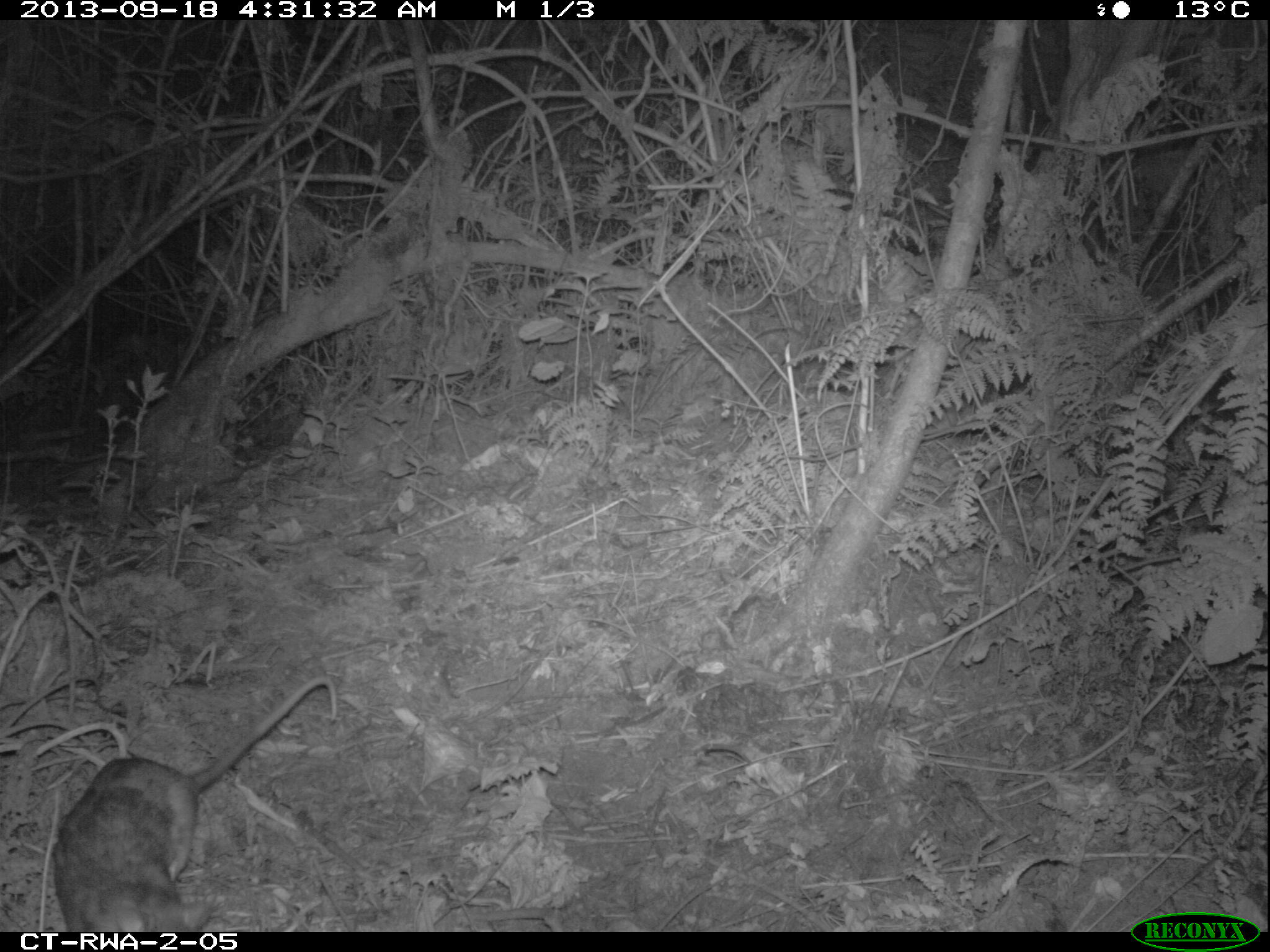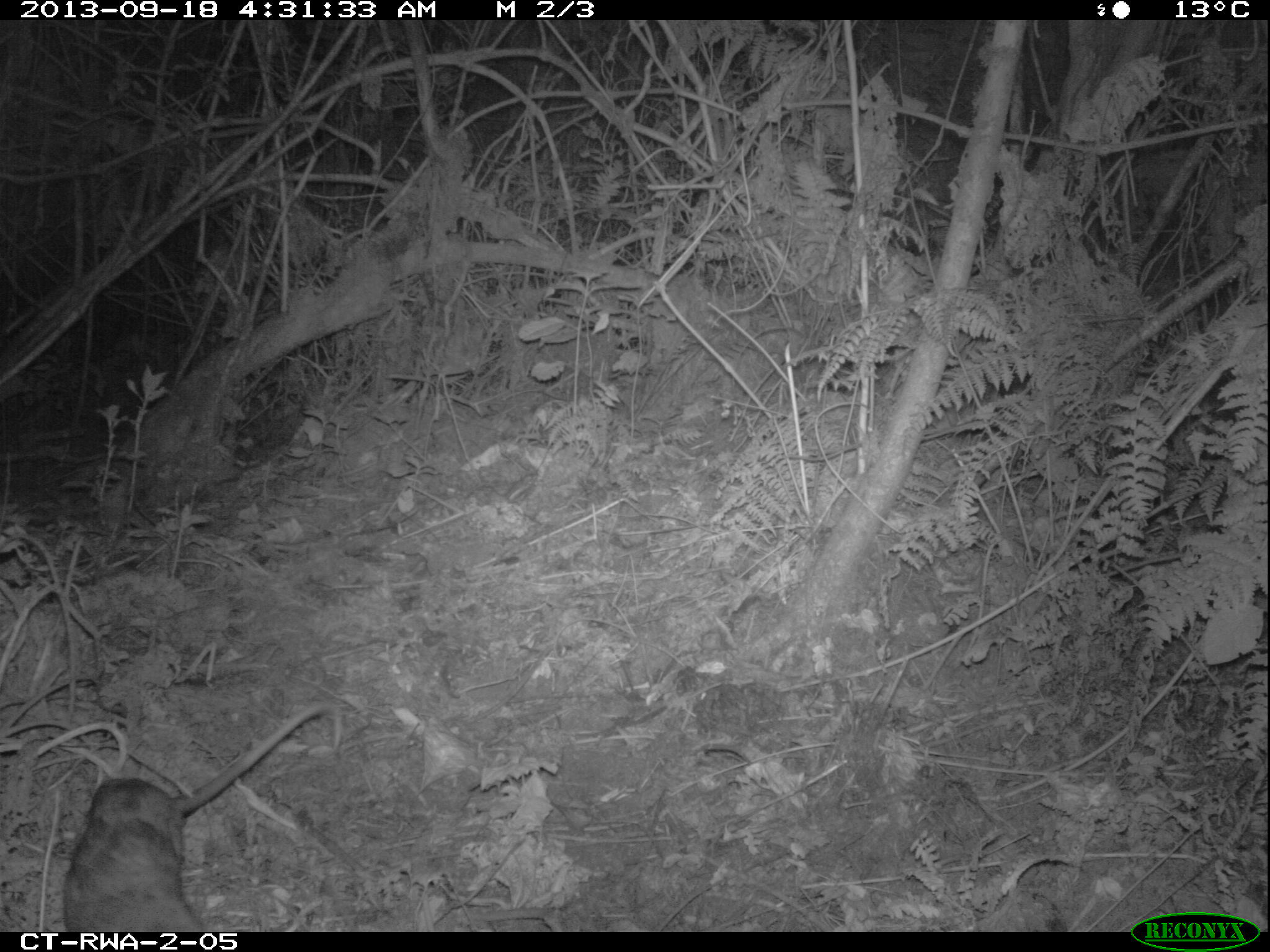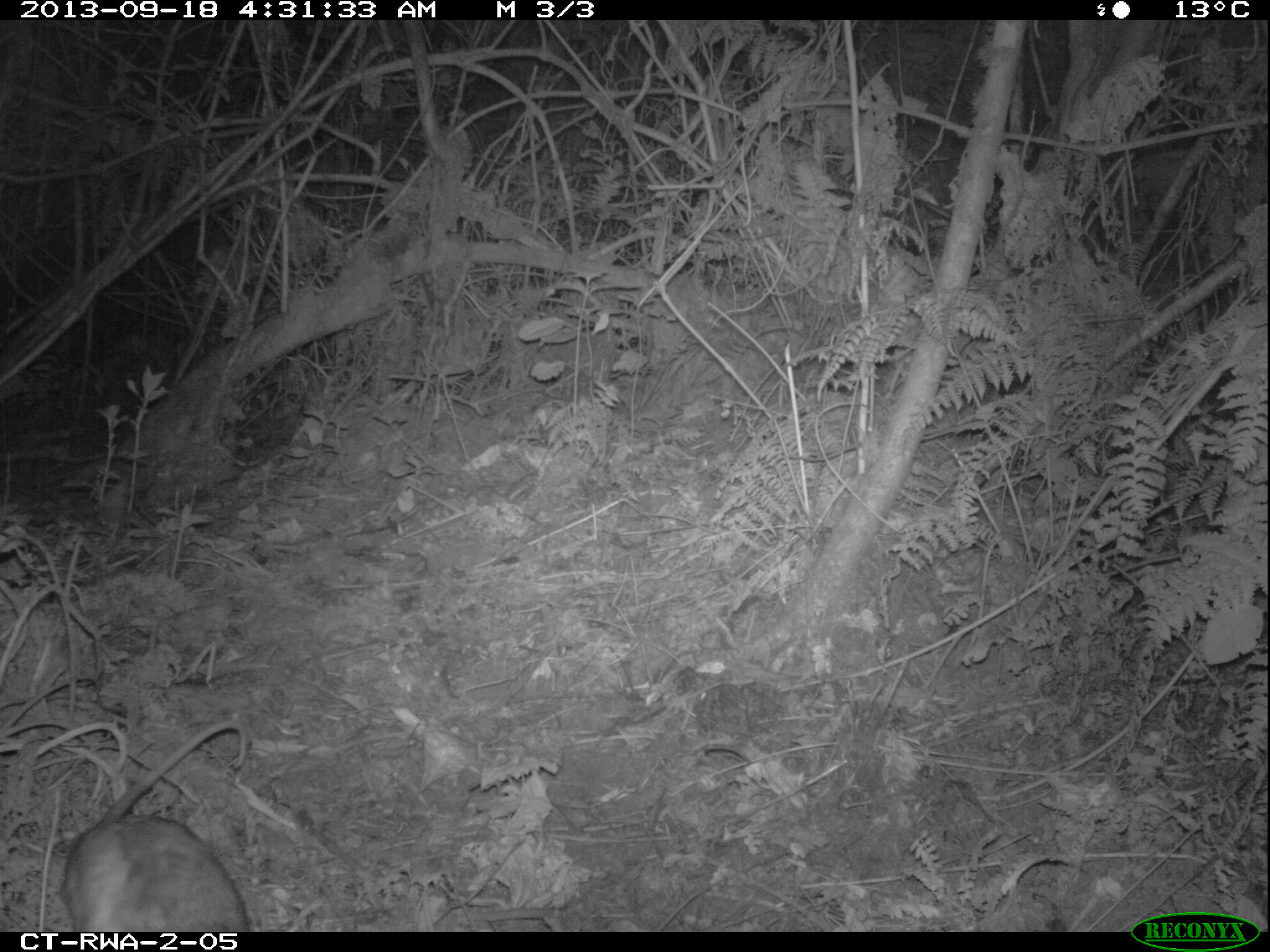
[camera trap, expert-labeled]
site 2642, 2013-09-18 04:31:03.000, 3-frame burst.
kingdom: Animalia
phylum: Chordata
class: Mammalia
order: Rodentia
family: Nesomyidae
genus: Cricetomys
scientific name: Cricetomys gambianus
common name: african giant pouched rat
Cricetomys gambianus (african giant pouched rat), count 1.